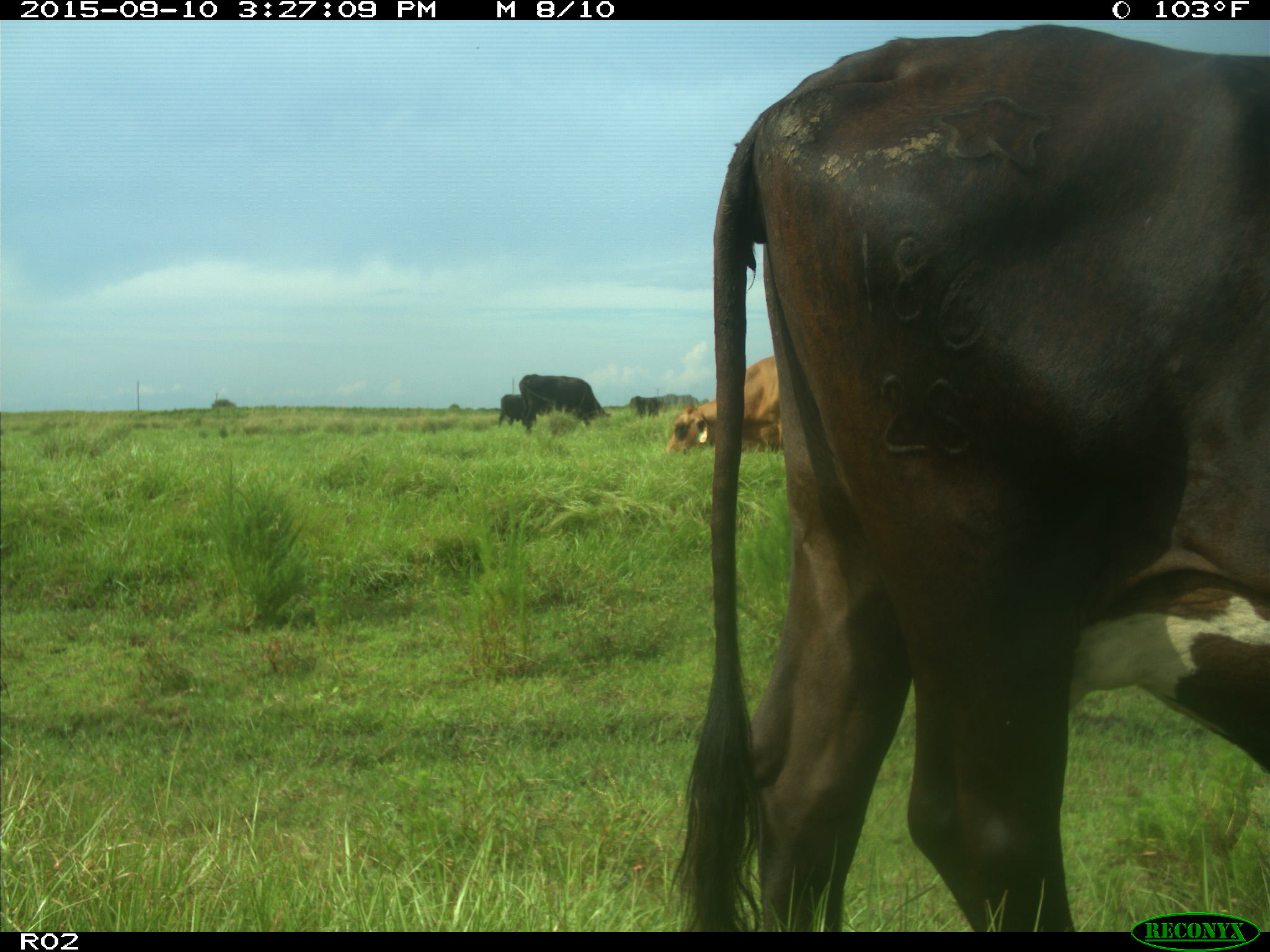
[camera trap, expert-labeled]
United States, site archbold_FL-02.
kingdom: Animalia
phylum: Chordata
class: Mammalia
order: Artiodactyla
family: Bovidae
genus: Bos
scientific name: Bos taurus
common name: domestic cow